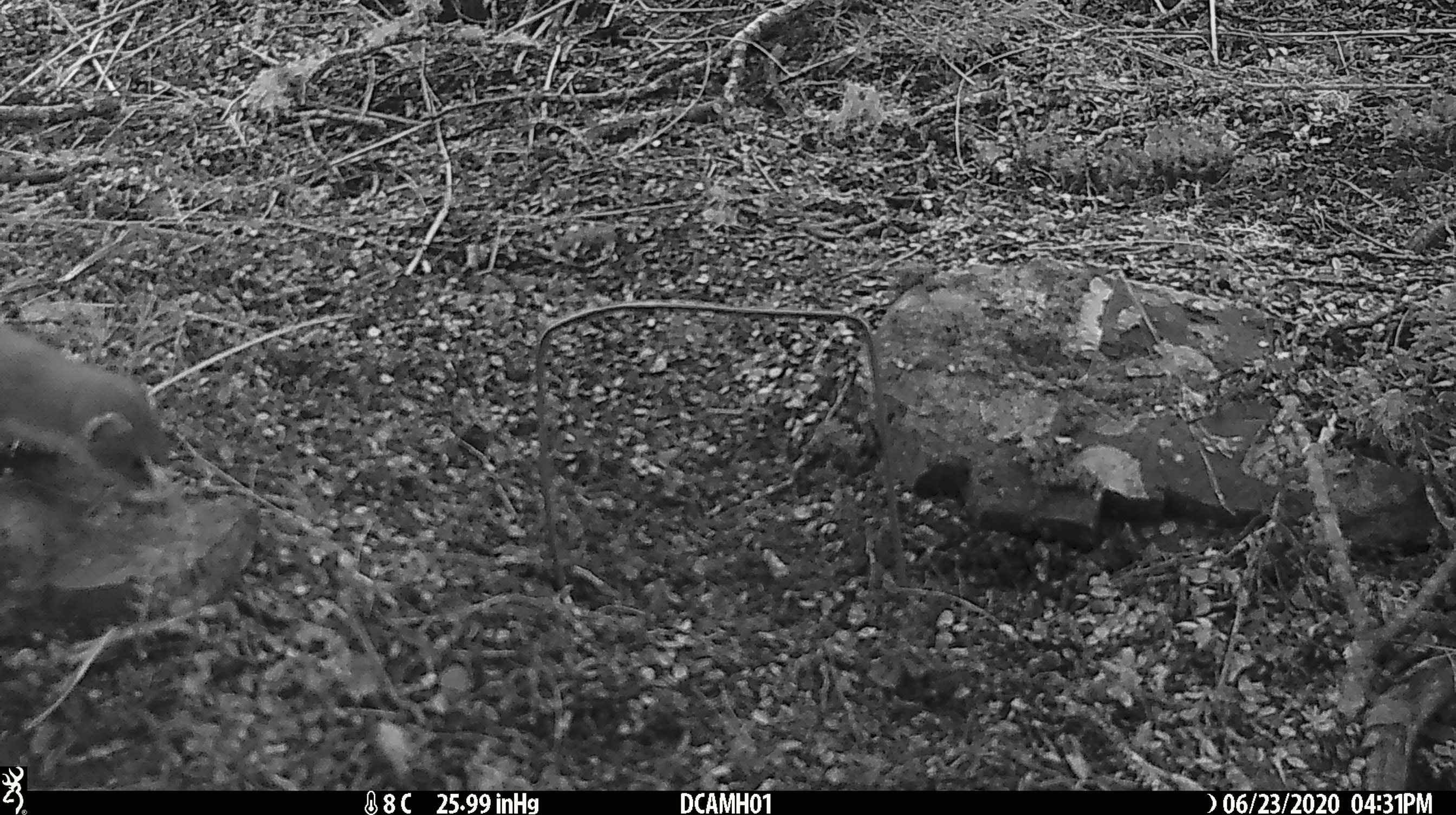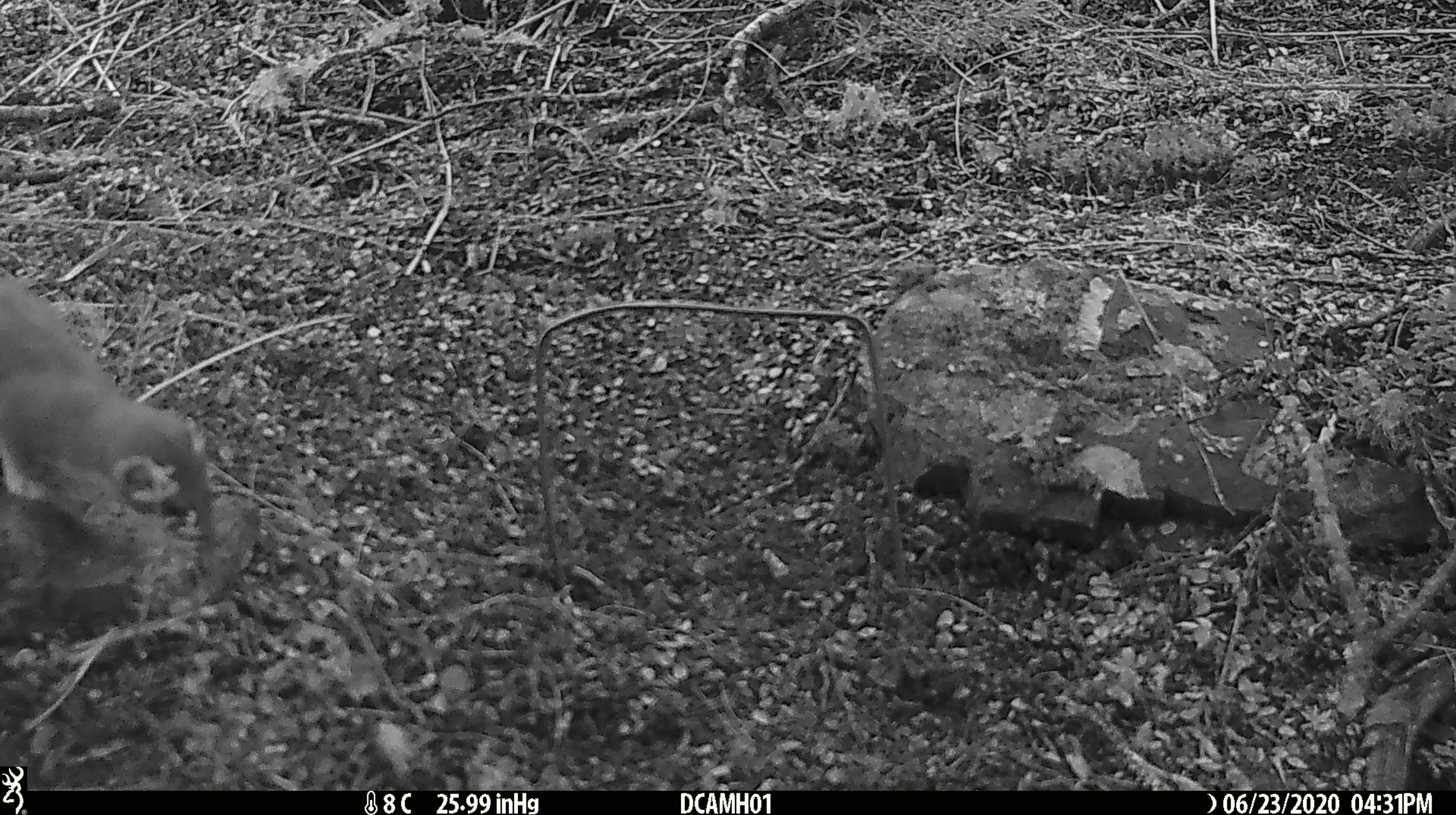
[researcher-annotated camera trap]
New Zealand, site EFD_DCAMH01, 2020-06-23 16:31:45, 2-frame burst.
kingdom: Animalia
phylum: Chordata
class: Mammalia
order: Carnivora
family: Mustelidae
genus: Mustela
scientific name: Mustela erminea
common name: stoat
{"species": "stoat (Mustela erminea)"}